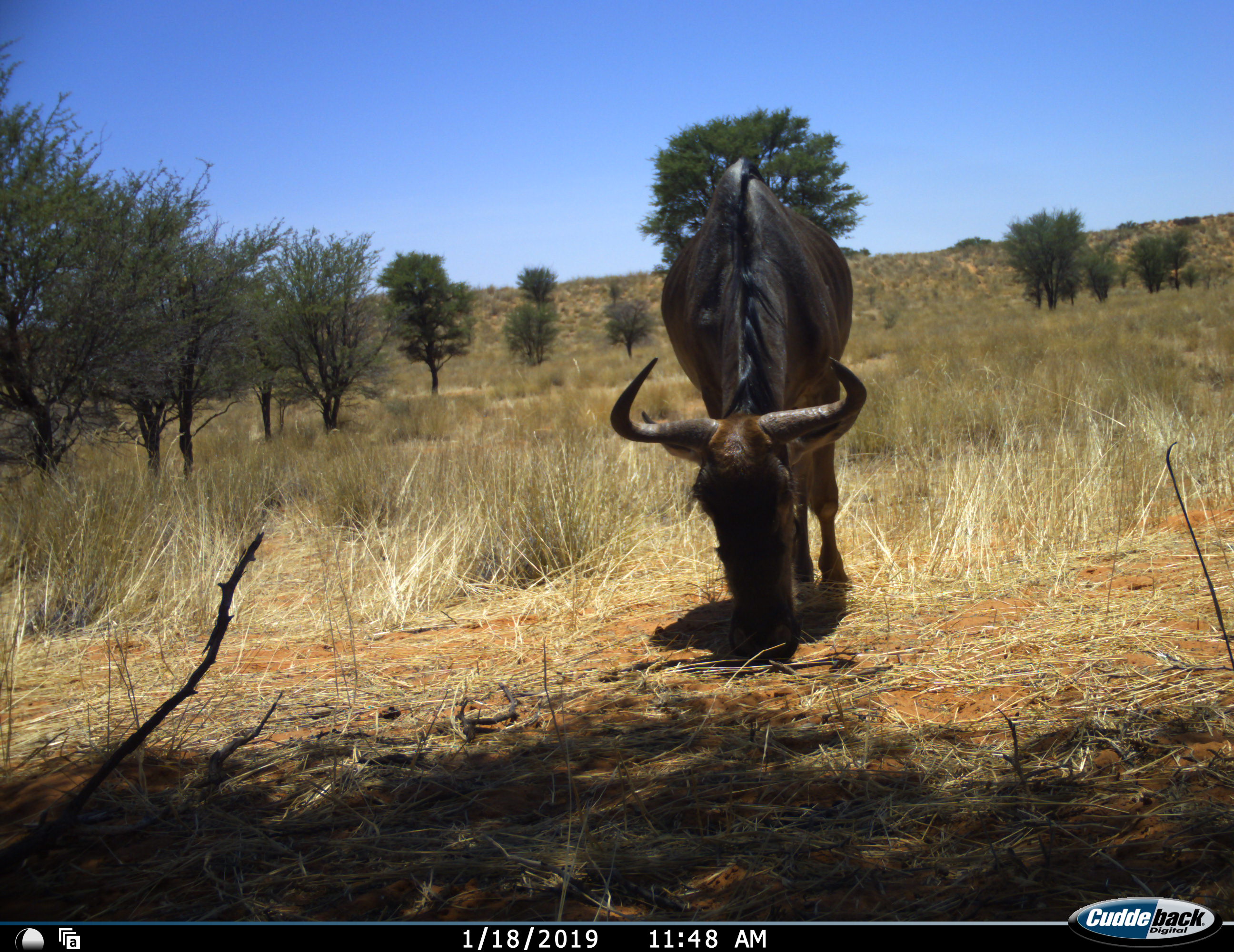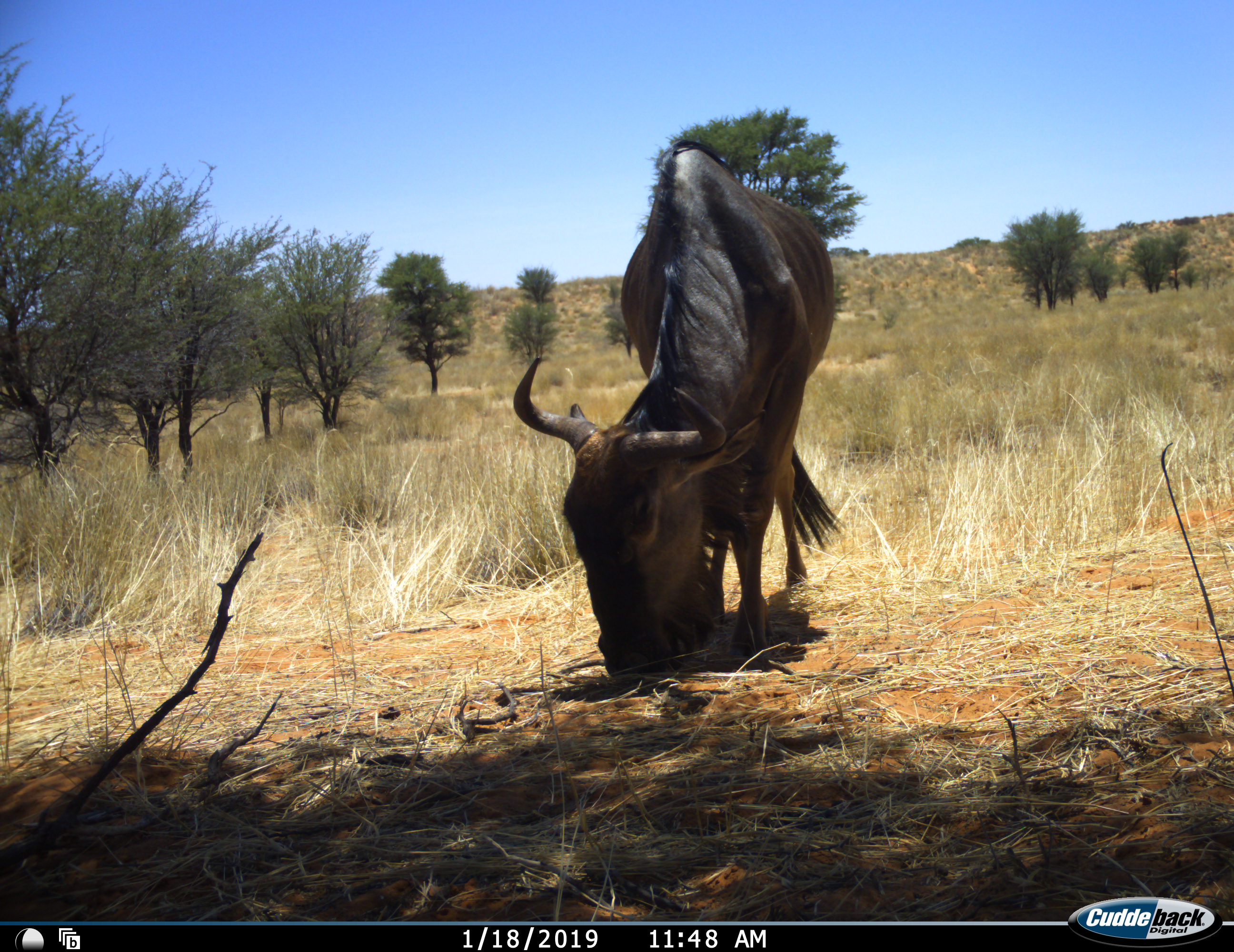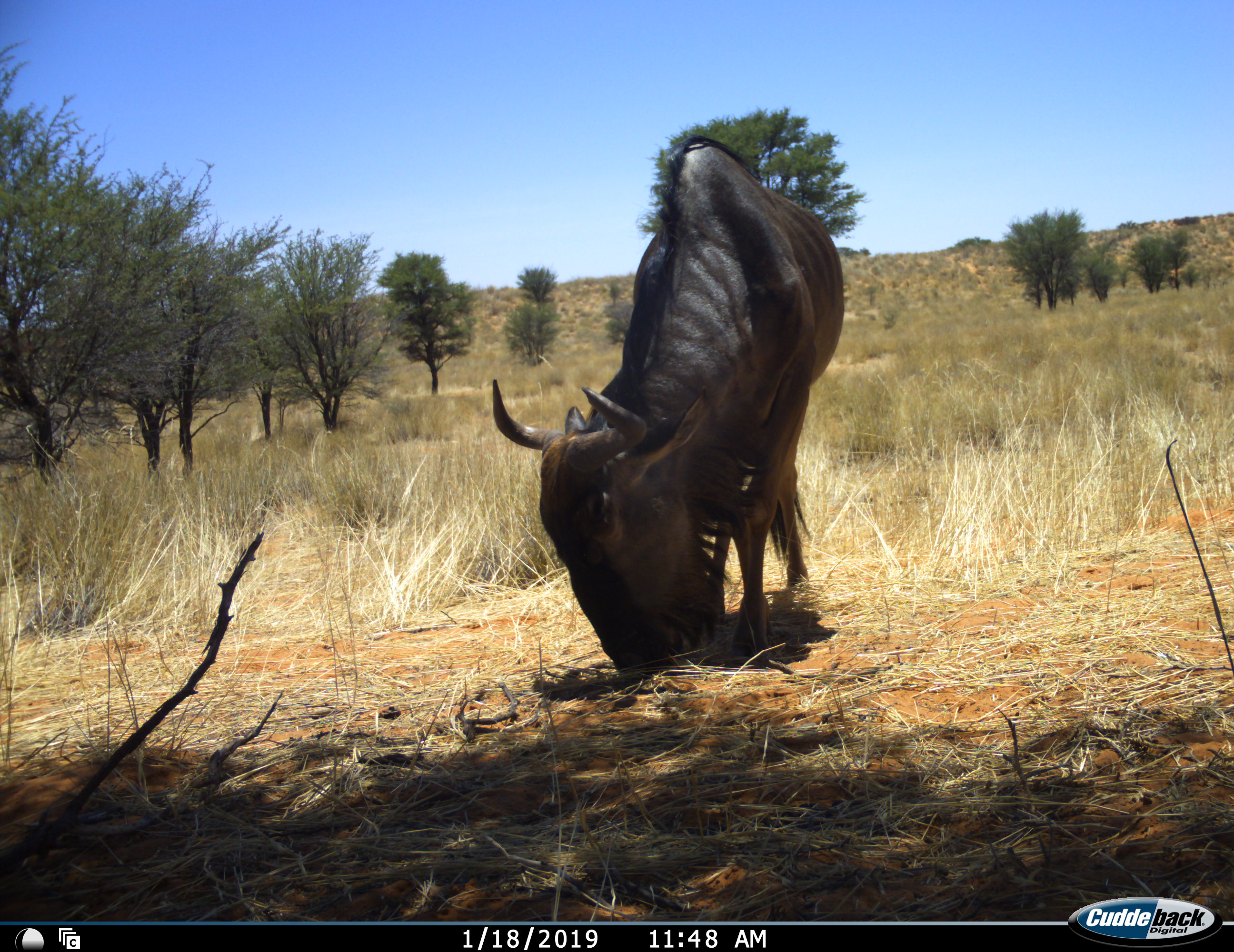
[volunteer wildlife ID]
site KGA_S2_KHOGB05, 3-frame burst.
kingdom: Animalia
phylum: Chordata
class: Mammalia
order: Artiodactyla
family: Bovidae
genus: Connochaetes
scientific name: Connochaetes taurinus taurinus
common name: blue wildebeest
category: wildebeestblue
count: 1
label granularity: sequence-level